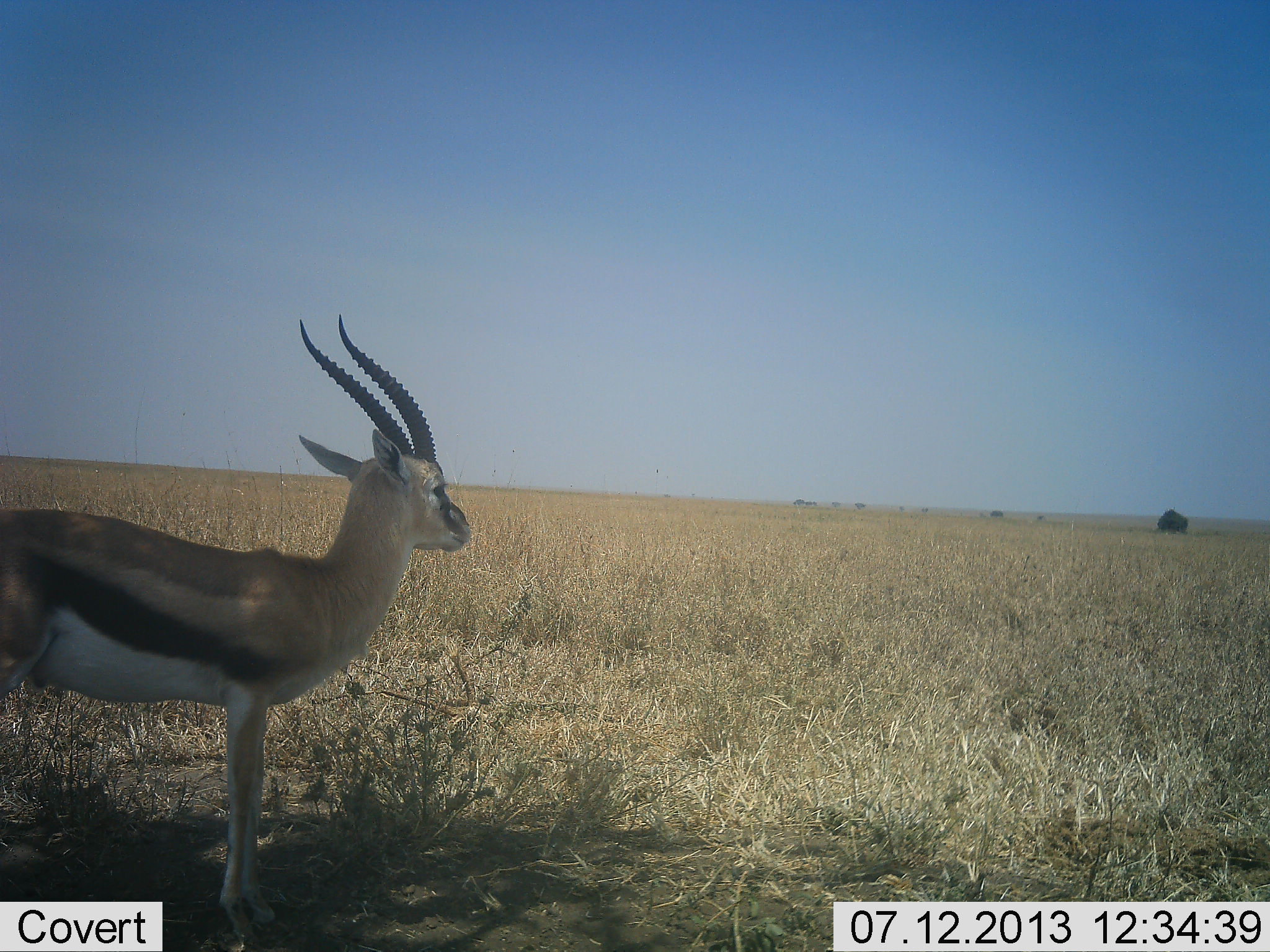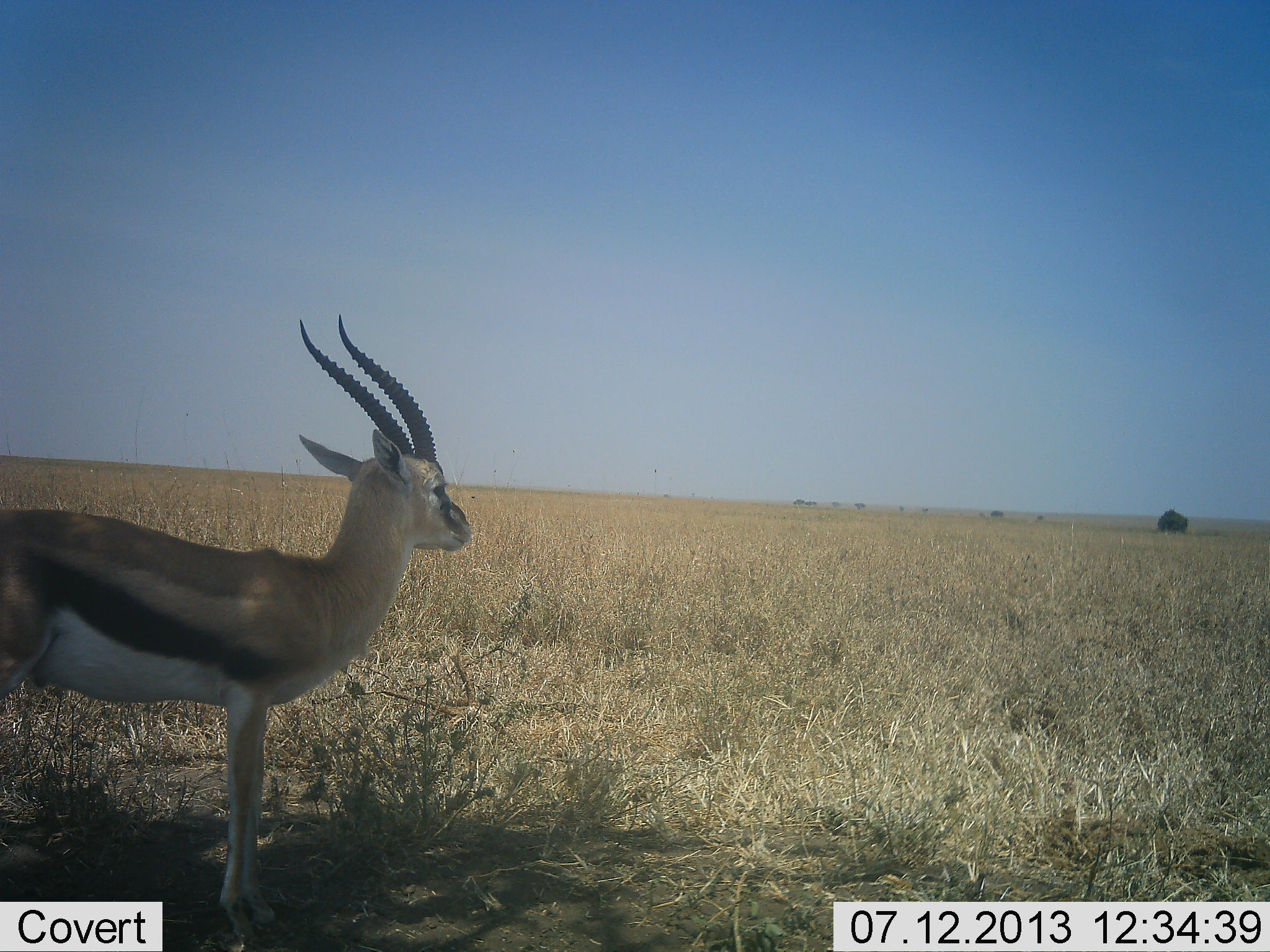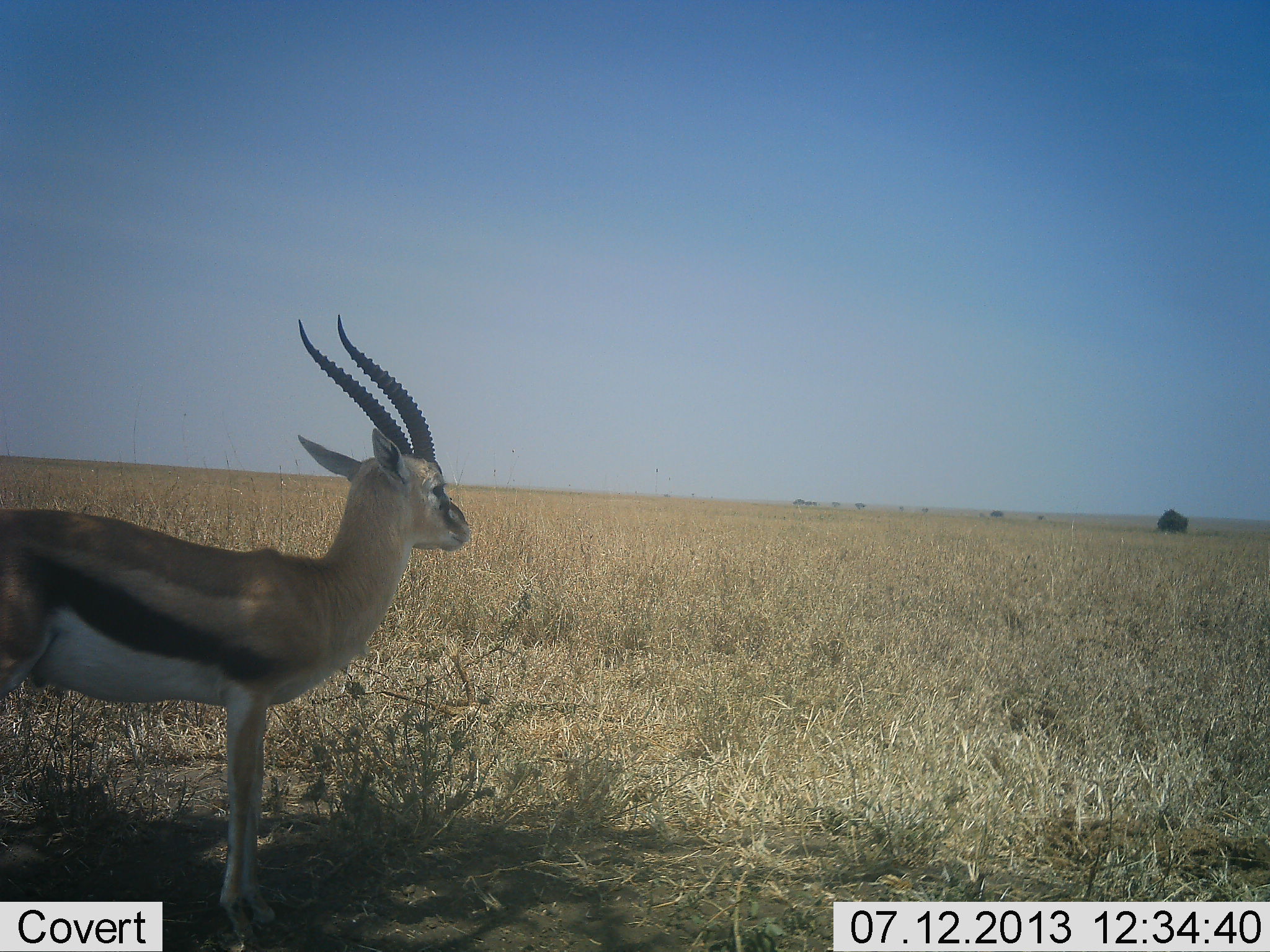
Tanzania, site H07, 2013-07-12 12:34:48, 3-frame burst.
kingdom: Animalia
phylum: Chordata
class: Mammalia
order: Artiodactyla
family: Bovidae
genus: Eudorcas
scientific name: Eudorcas thomsonii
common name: thomson's gazelle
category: gazellethomsons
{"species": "gazellethomsons (thomson's gazelle) (Eudorcas thomsonii)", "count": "1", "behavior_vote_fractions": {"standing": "95%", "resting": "5%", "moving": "5%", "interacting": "0%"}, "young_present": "0%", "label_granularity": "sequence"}